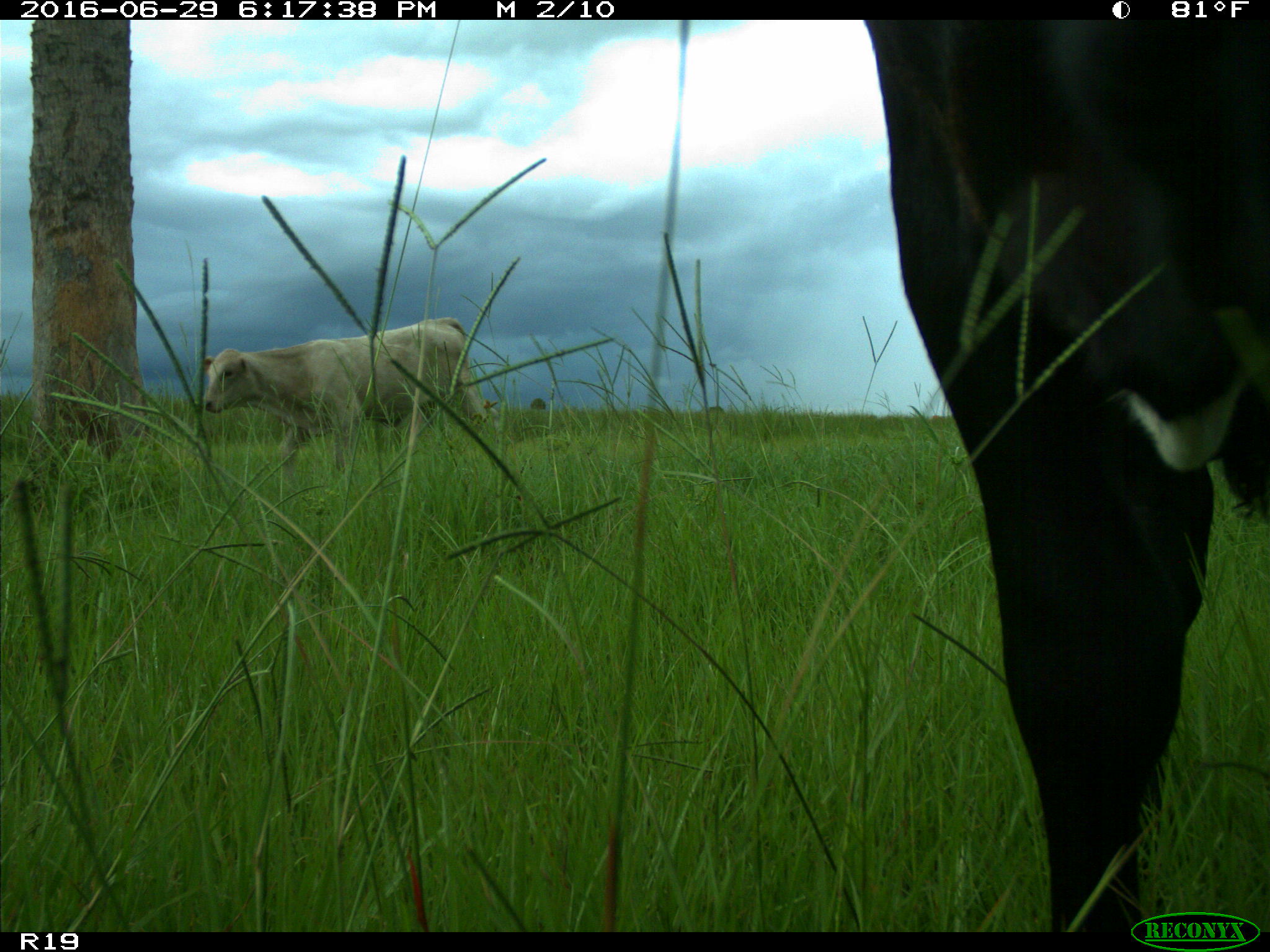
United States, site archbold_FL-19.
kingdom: Animalia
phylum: Chordata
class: Mammalia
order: Artiodactyla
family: Bovidae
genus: Bos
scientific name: Bos taurus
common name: domestic cow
Bos taurus (domestic cow).